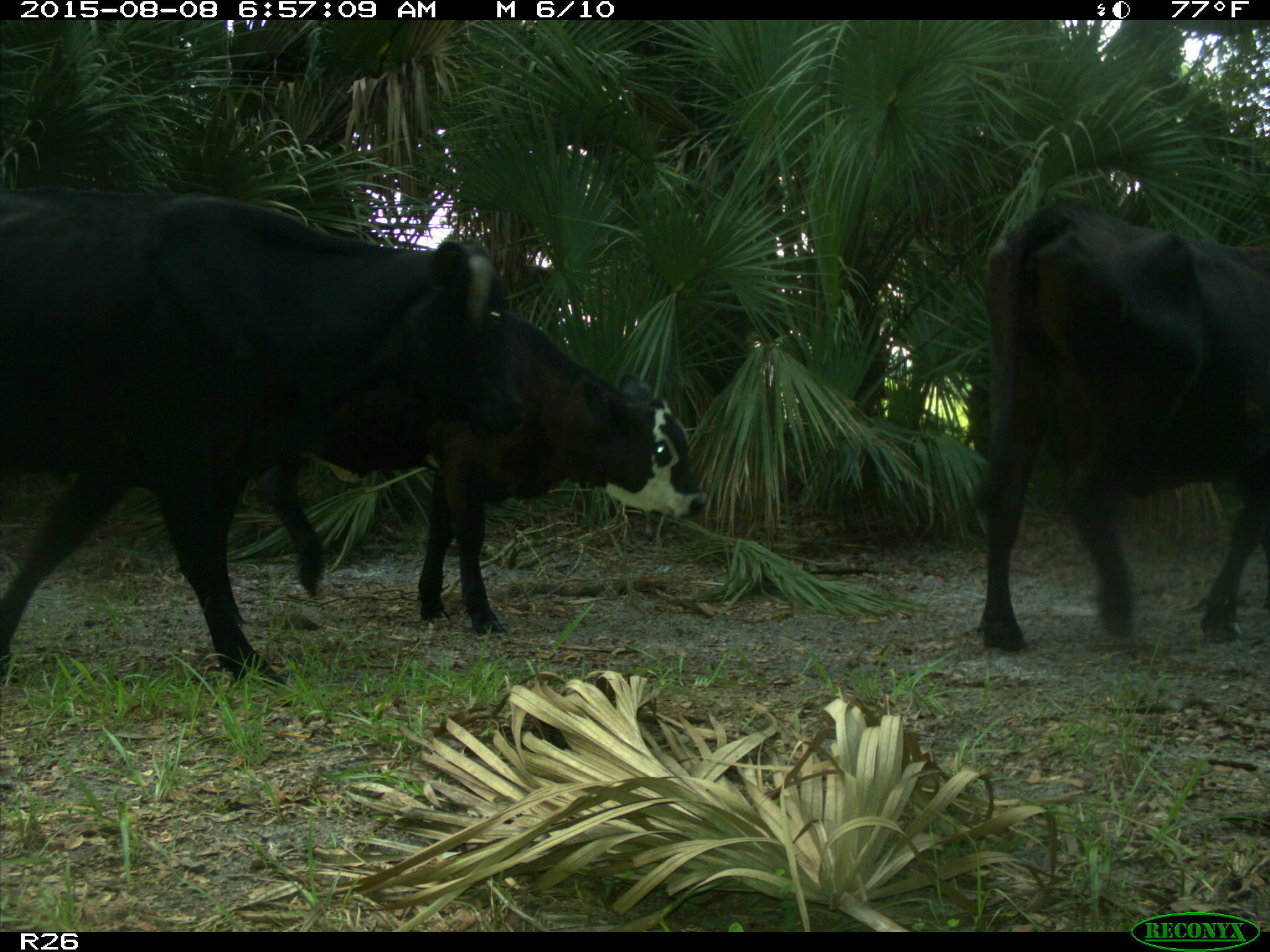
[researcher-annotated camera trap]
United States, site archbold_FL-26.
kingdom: Animalia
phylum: Chordata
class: Mammalia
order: Artiodactyla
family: Bovidae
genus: Bos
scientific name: Bos taurus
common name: domestic cow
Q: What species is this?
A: Bos taurus (domestic cow).